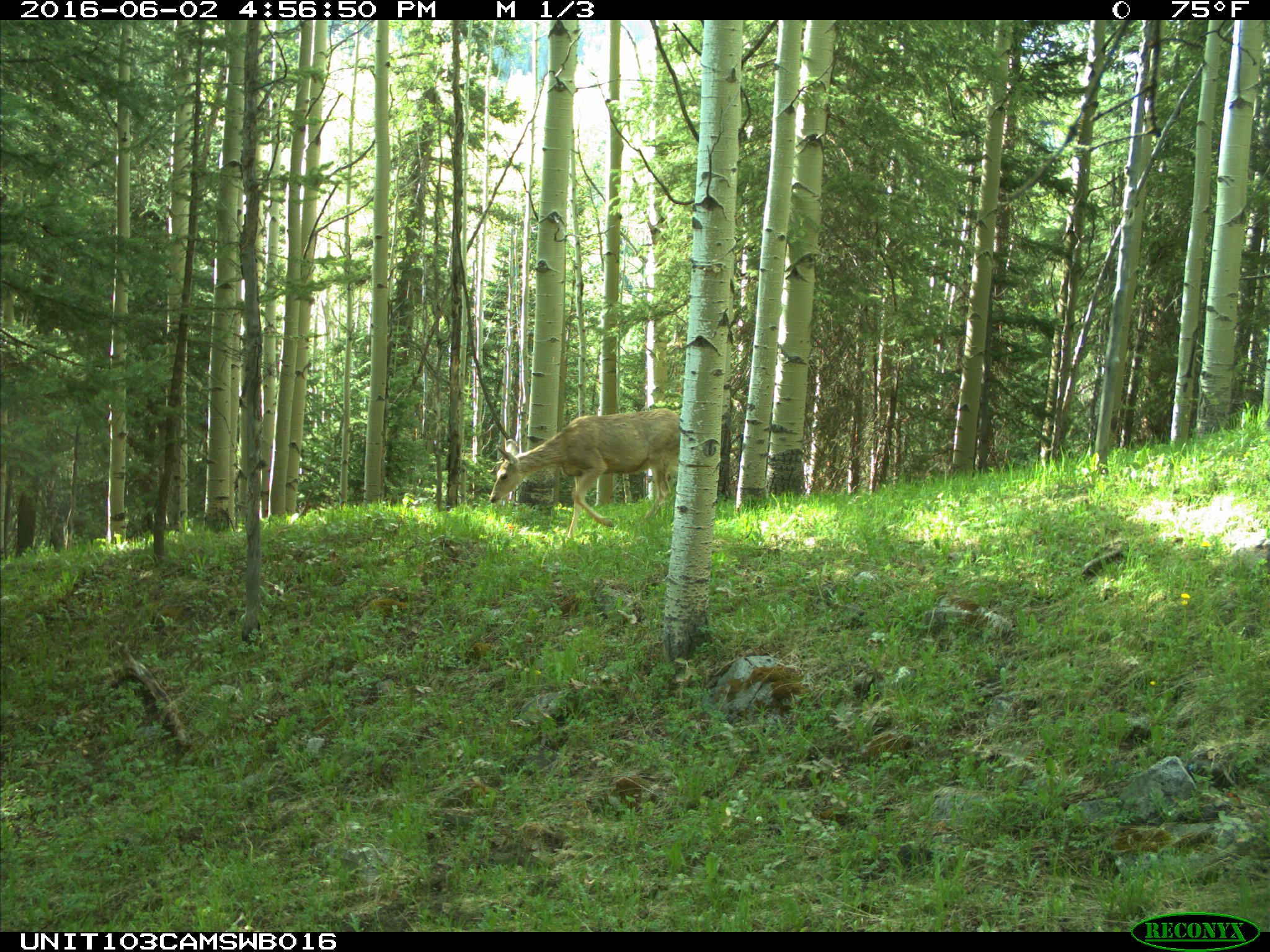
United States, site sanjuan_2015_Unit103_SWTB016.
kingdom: Animalia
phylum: Chordata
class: Mammalia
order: Artiodactyla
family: Cervidae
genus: Odocoileus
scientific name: Odocoileus hemionus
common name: mule deer